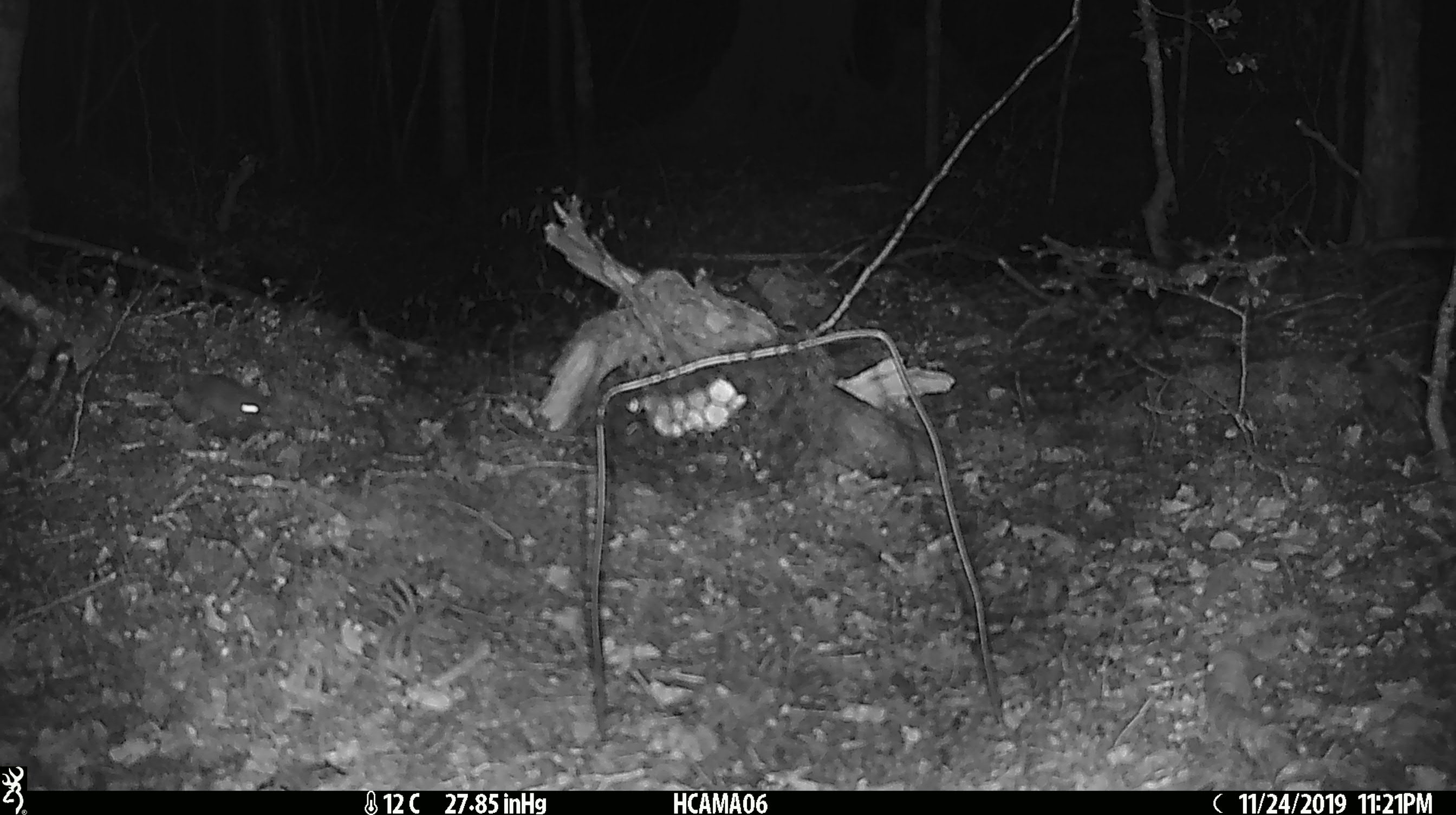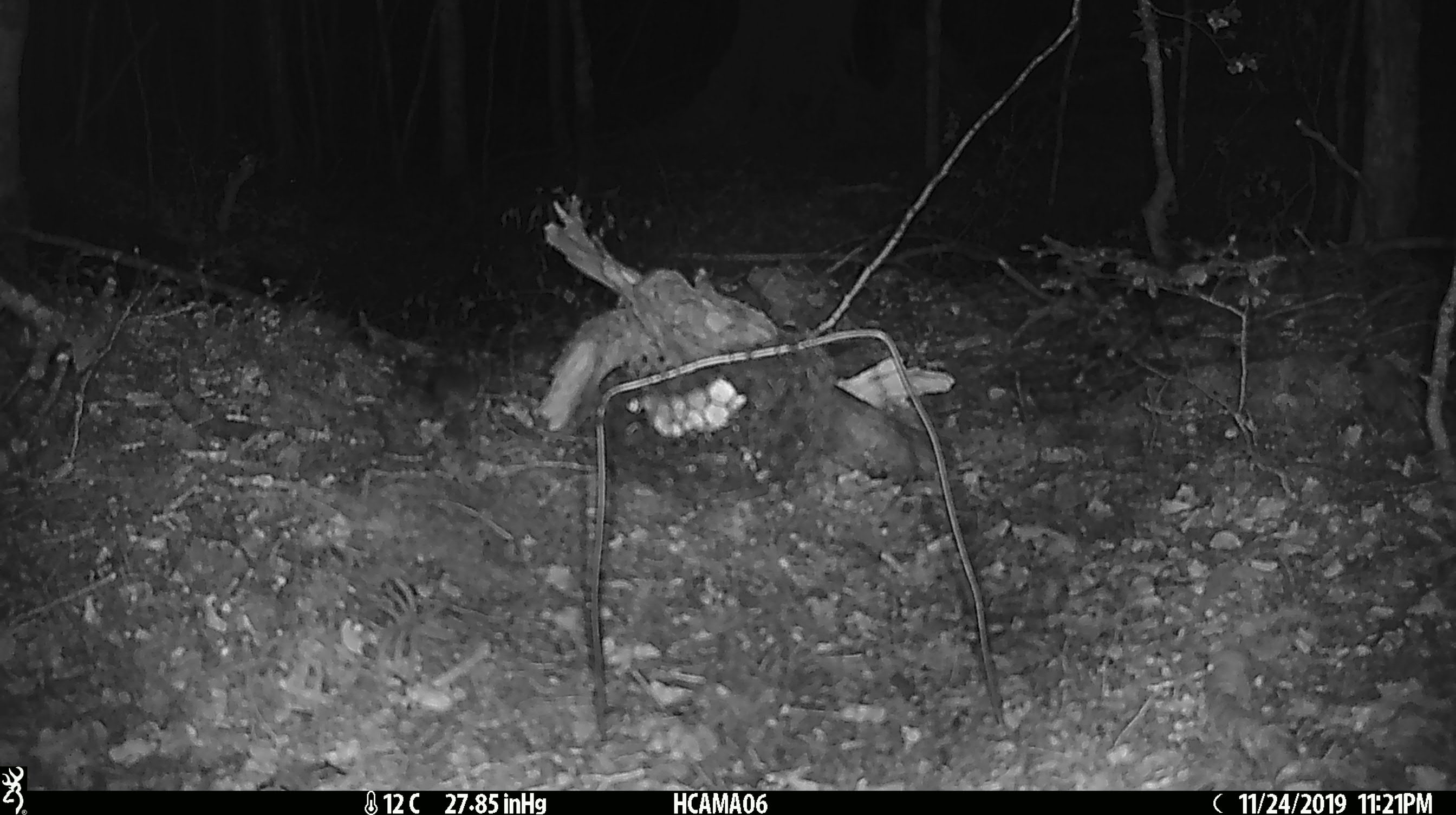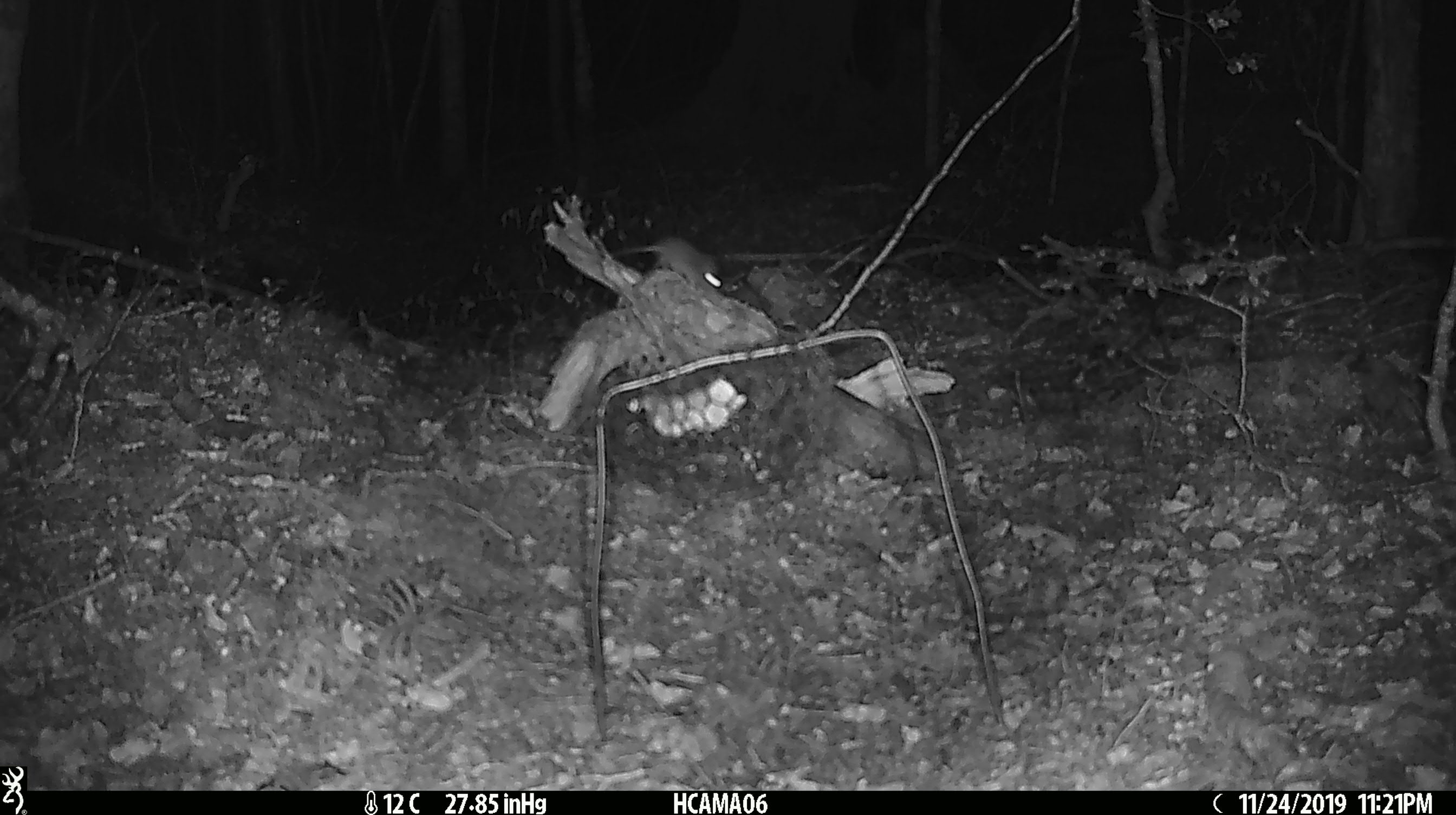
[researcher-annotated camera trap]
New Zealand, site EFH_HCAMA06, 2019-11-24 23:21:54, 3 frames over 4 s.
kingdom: Animalia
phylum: Chordata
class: Mammalia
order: Rodentia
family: Muridae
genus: Mus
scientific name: Mus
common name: mouse